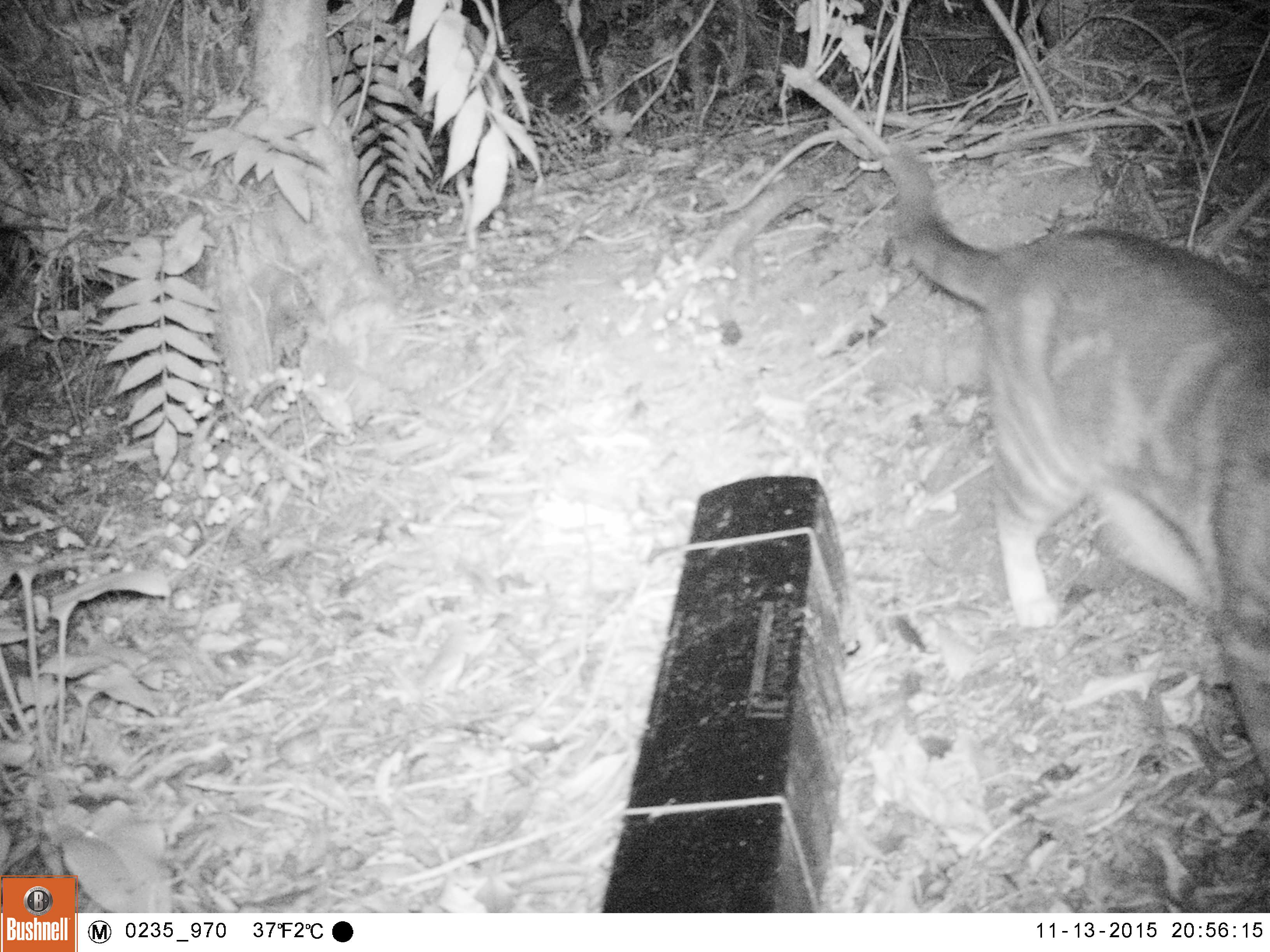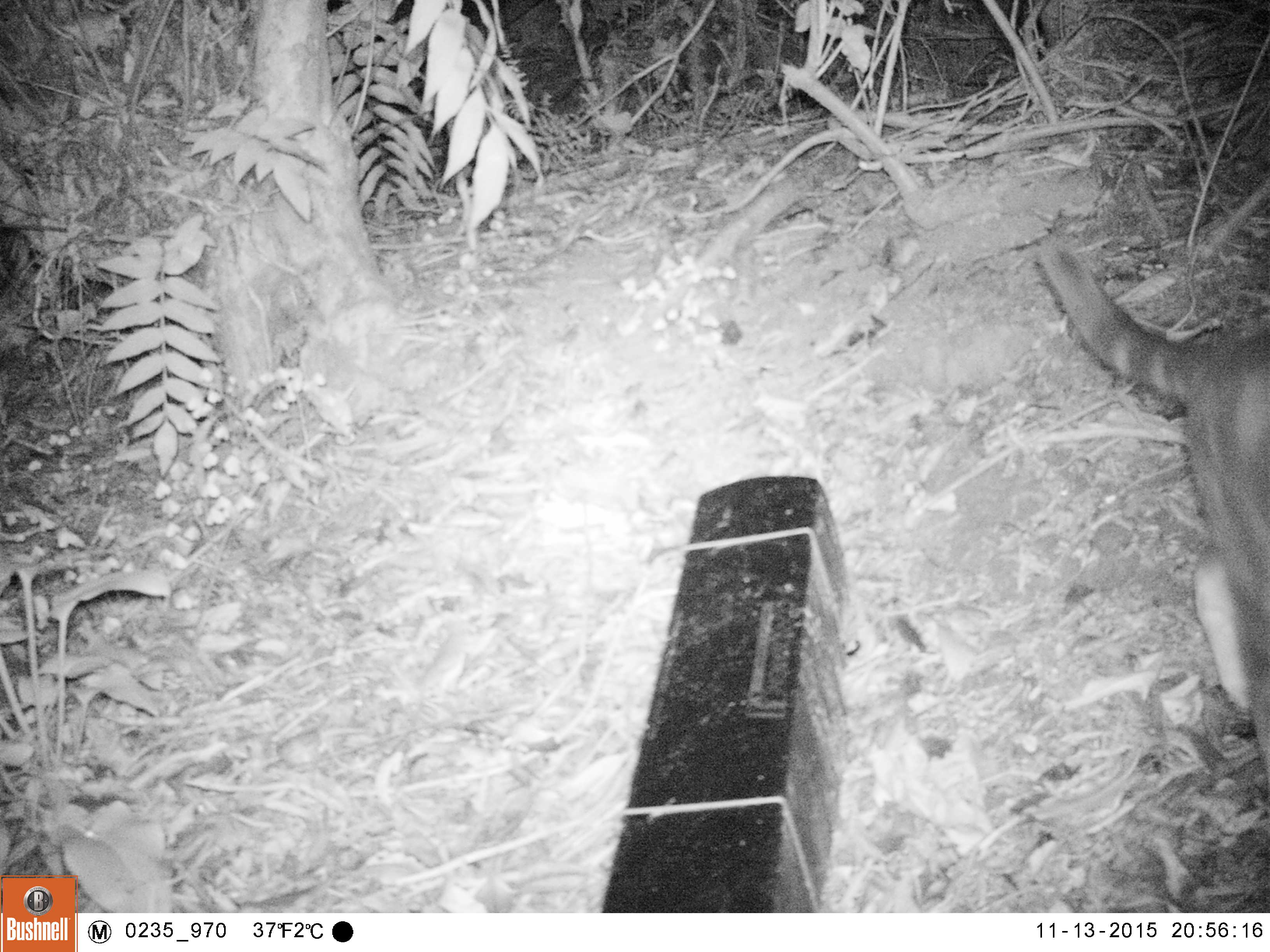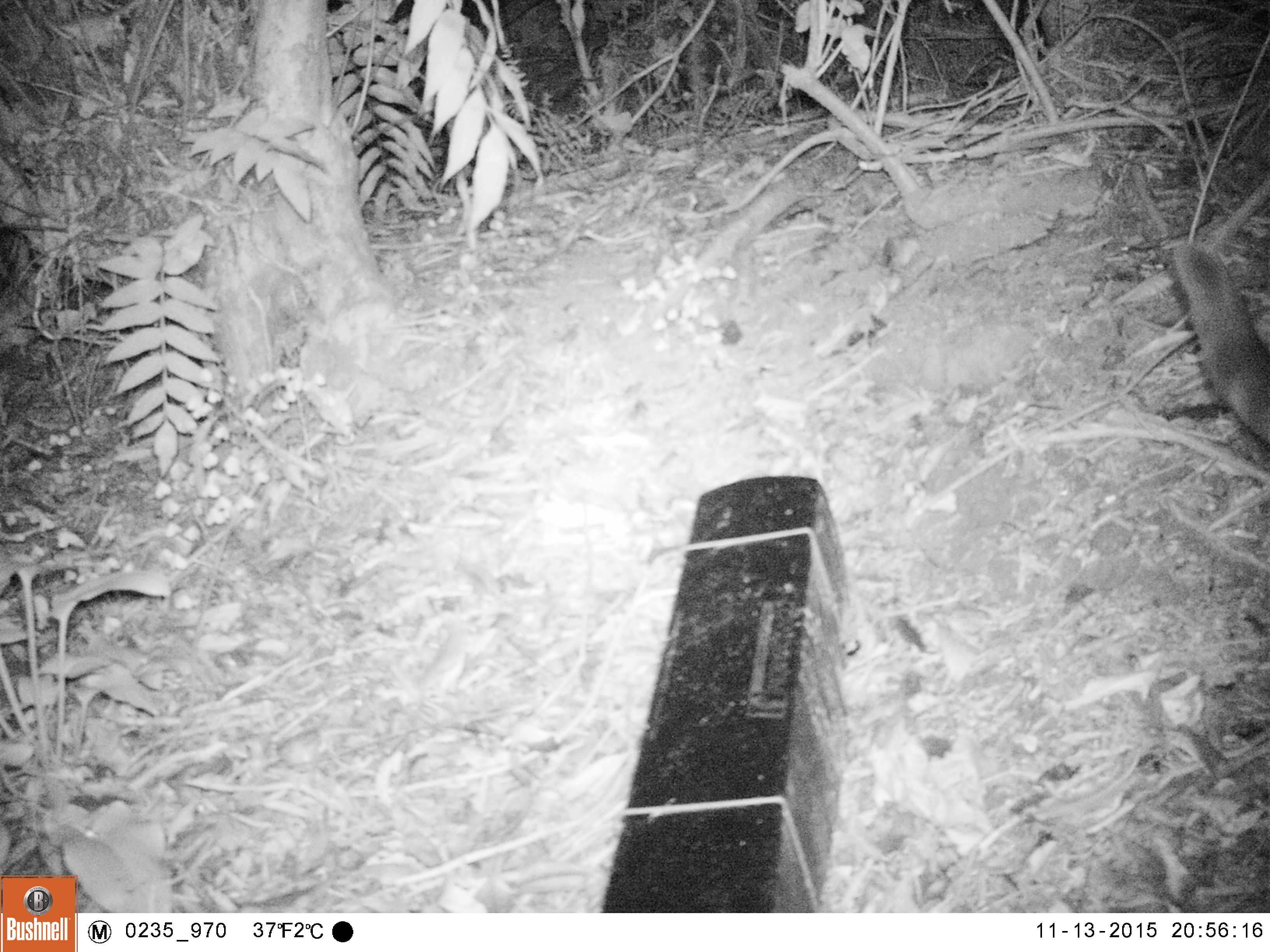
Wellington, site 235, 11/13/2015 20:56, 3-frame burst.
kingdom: Animalia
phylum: Chordata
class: Mammalia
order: Carnivora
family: Felidae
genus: Felis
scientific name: Felis catus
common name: cat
Cat (Felis catus).